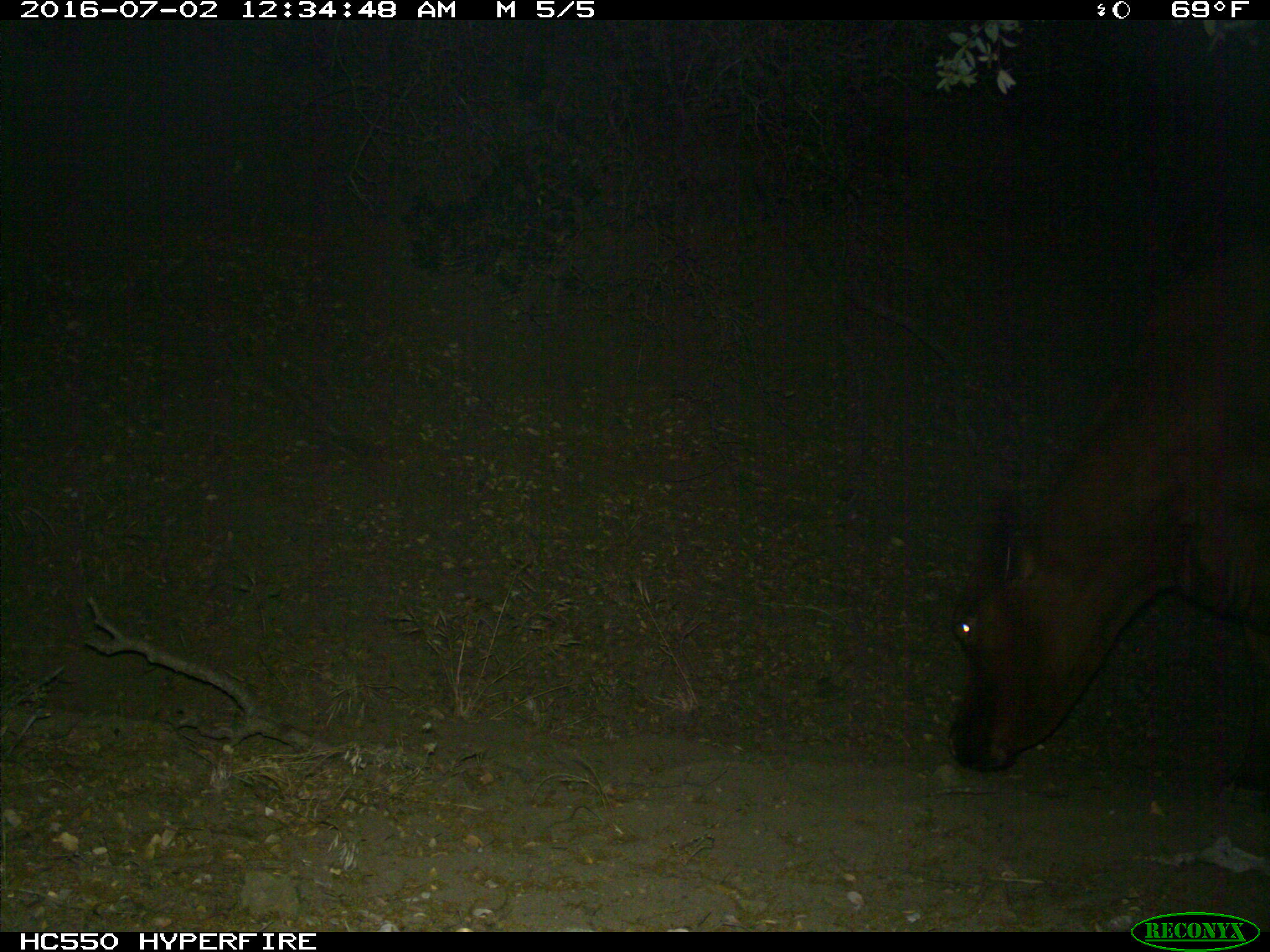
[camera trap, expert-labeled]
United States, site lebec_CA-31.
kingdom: Animalia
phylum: Chordata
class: Mammalia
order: Artiodactyla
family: Bovidae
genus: Bos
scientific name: Bos taurus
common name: domestic cow